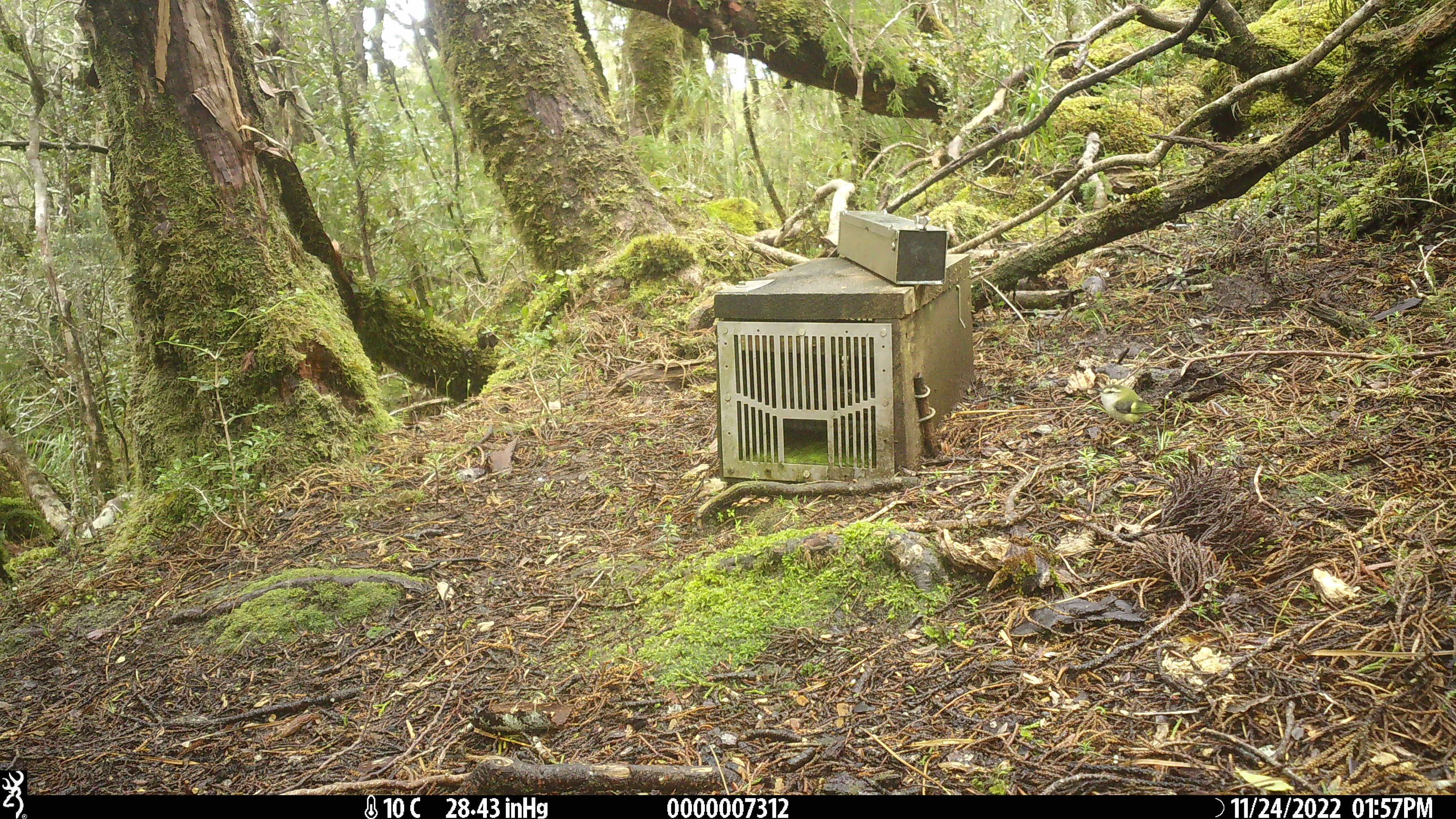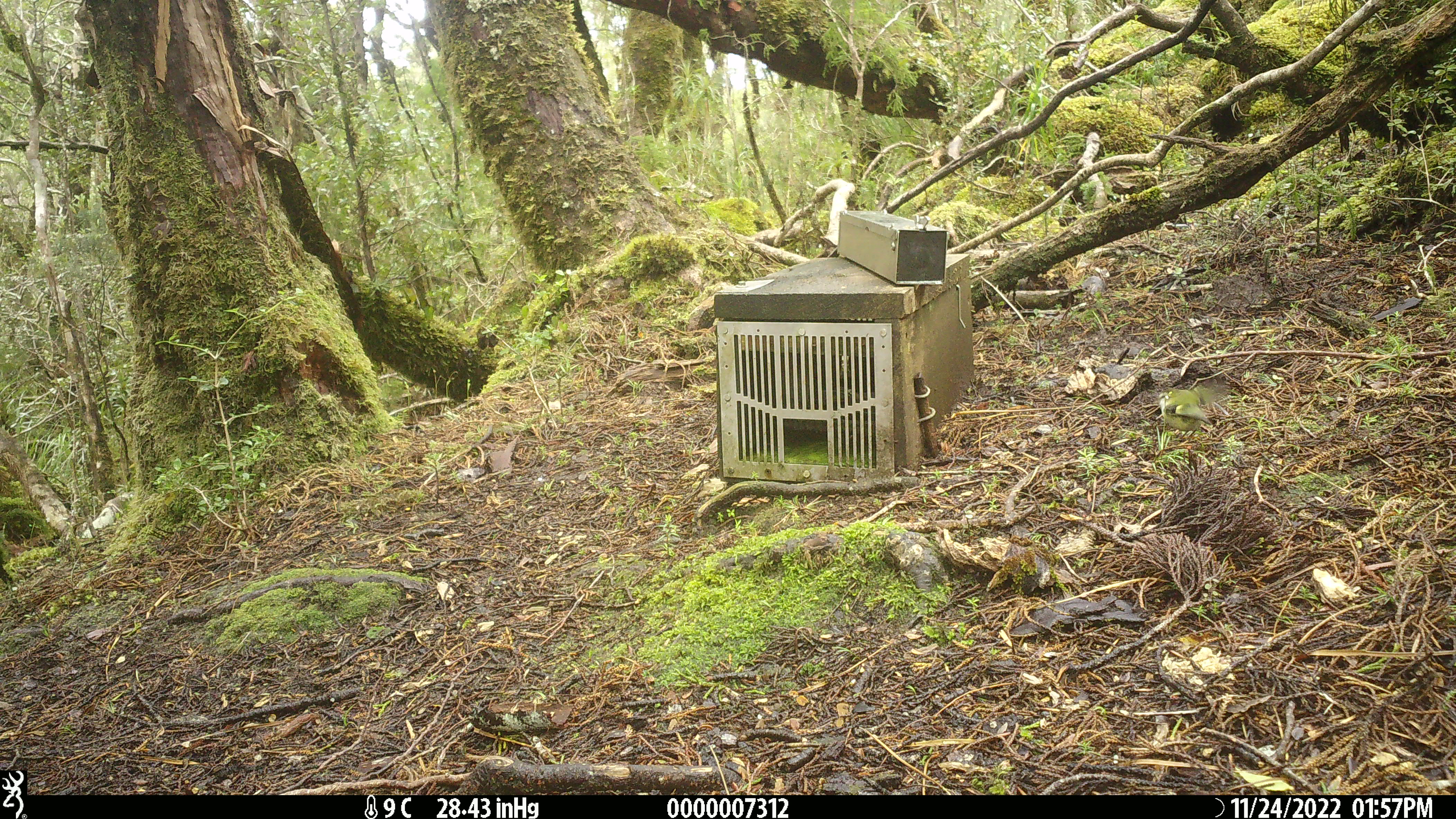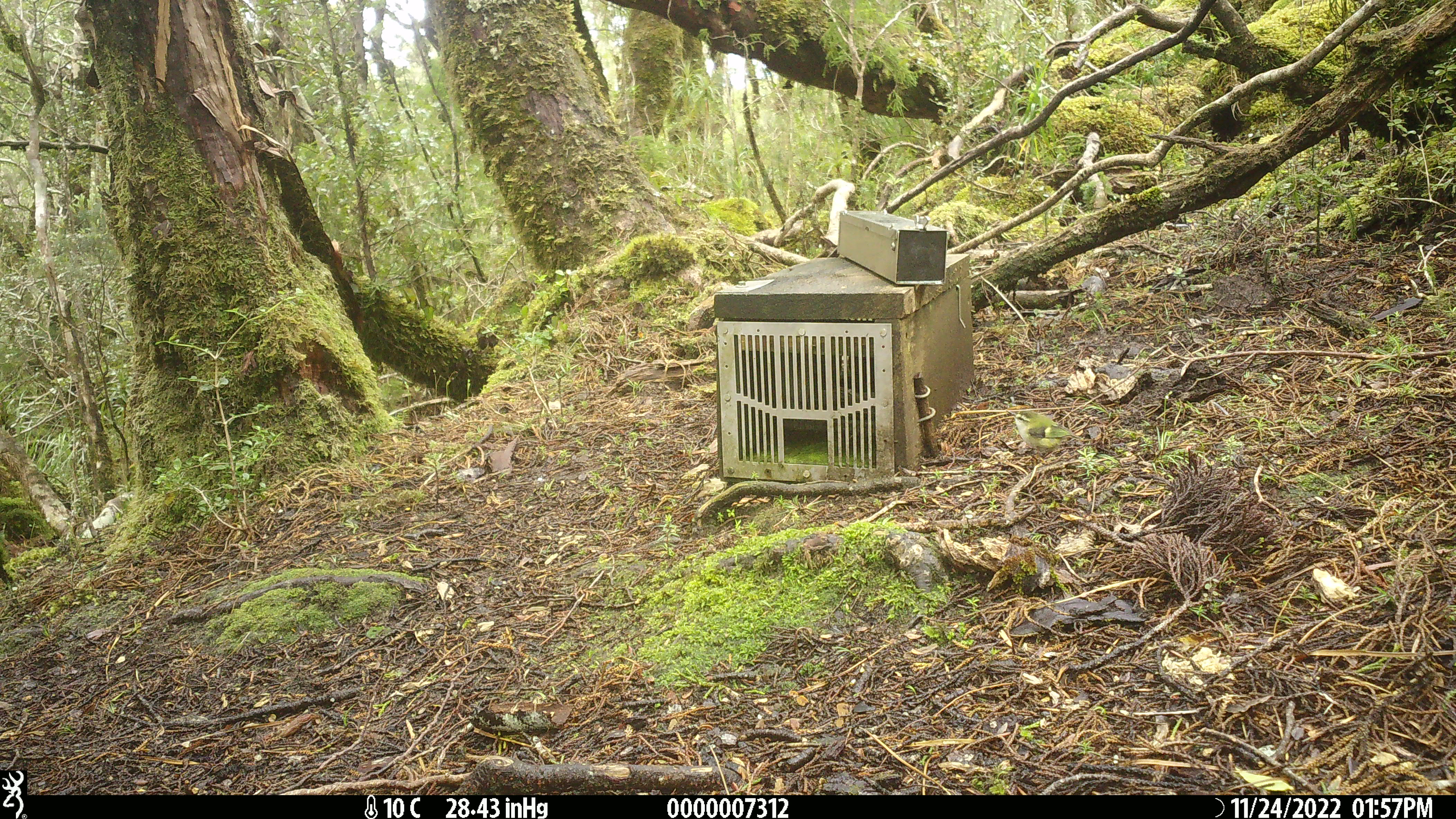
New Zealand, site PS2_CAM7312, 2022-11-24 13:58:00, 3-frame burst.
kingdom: Animalia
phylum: Chordata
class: Aves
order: Passeriformes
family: Acanthisittidae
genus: Acanthisitta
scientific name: Acanthisitta chloris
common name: rifleman